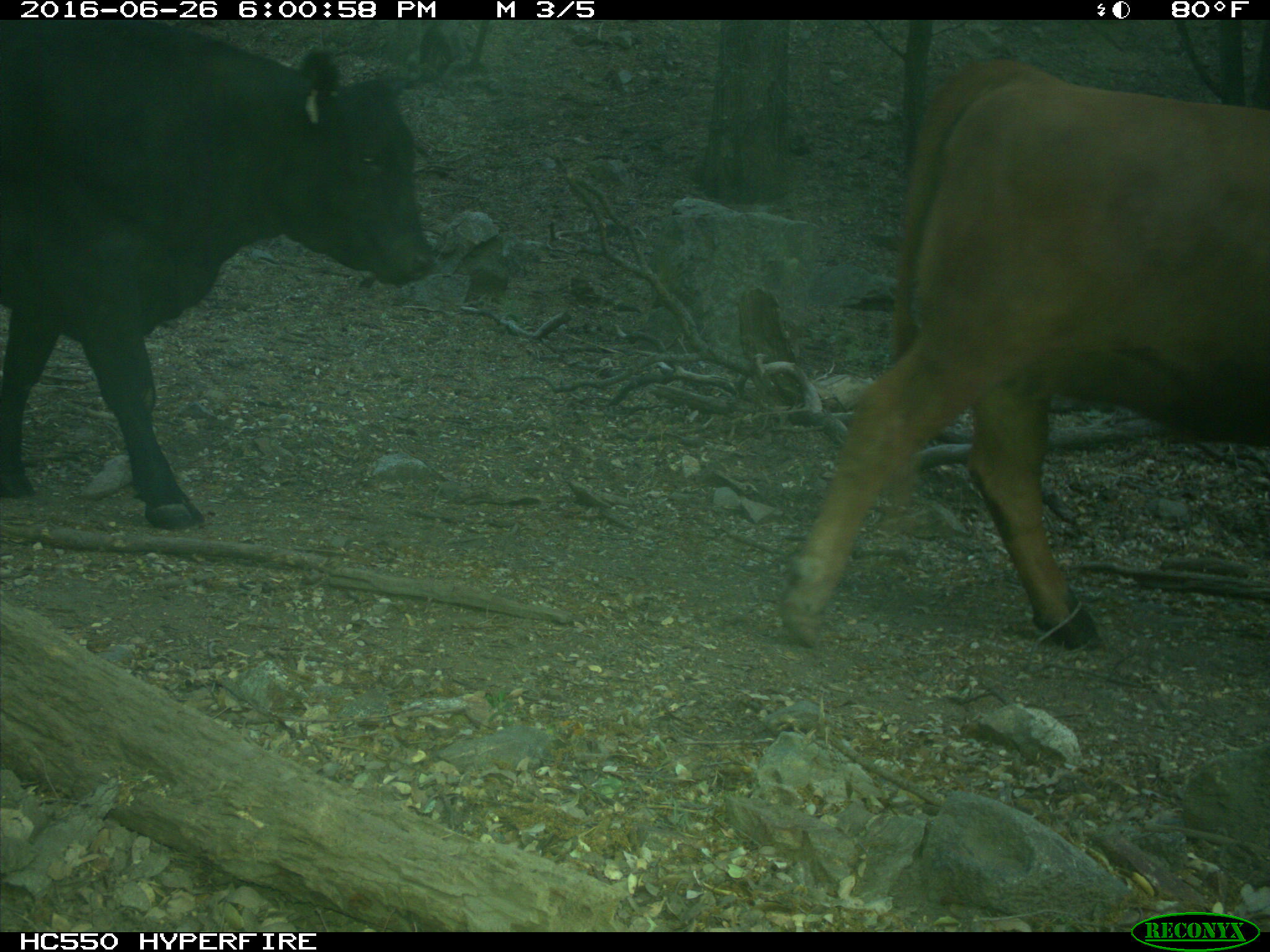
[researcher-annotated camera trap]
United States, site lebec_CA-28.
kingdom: Animalia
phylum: Chordata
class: Mammalia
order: Artiodactyla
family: Bovidae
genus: Bos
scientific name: Bos taurus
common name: domestic cow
Bos taurus (domestic cow).